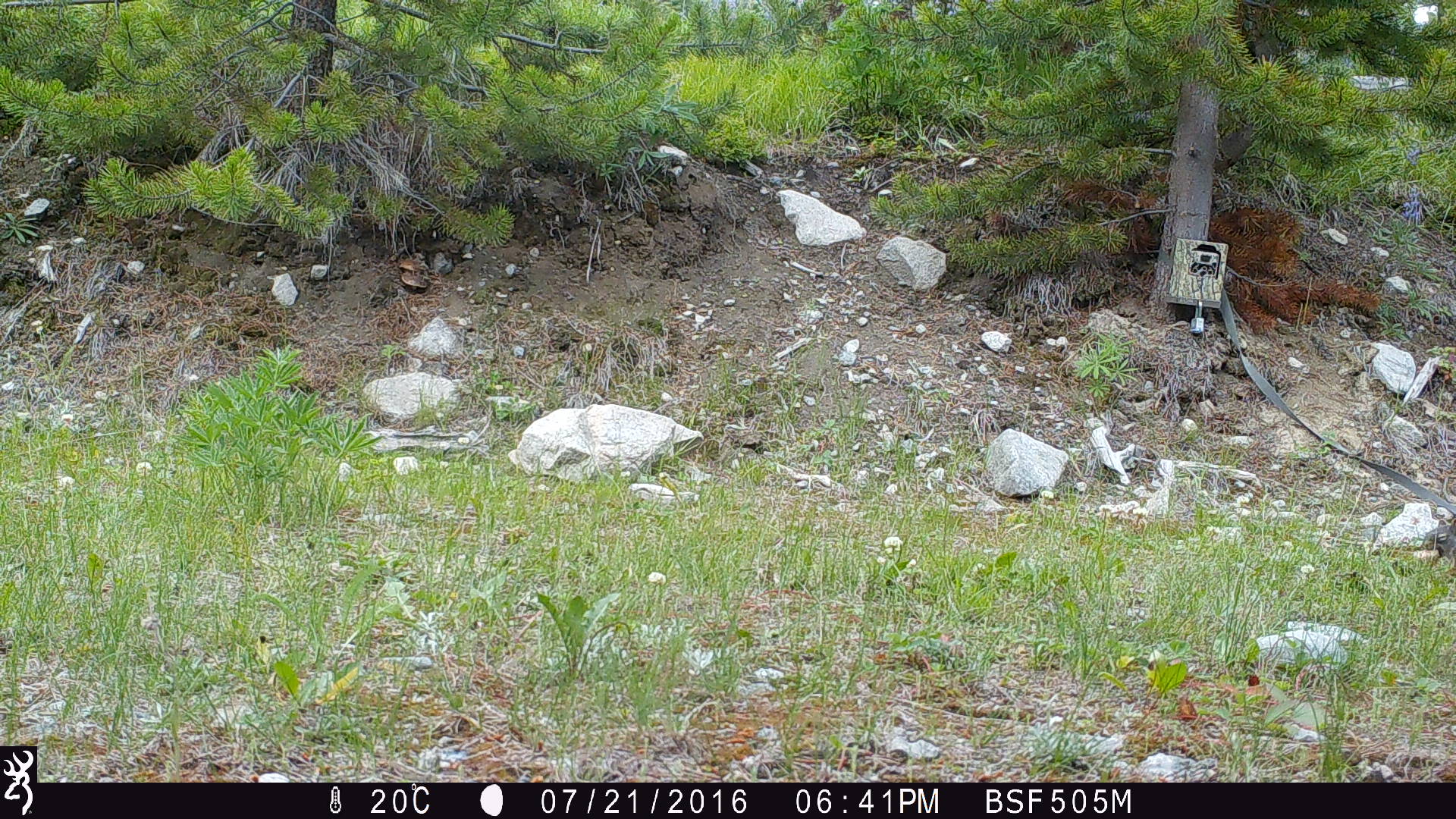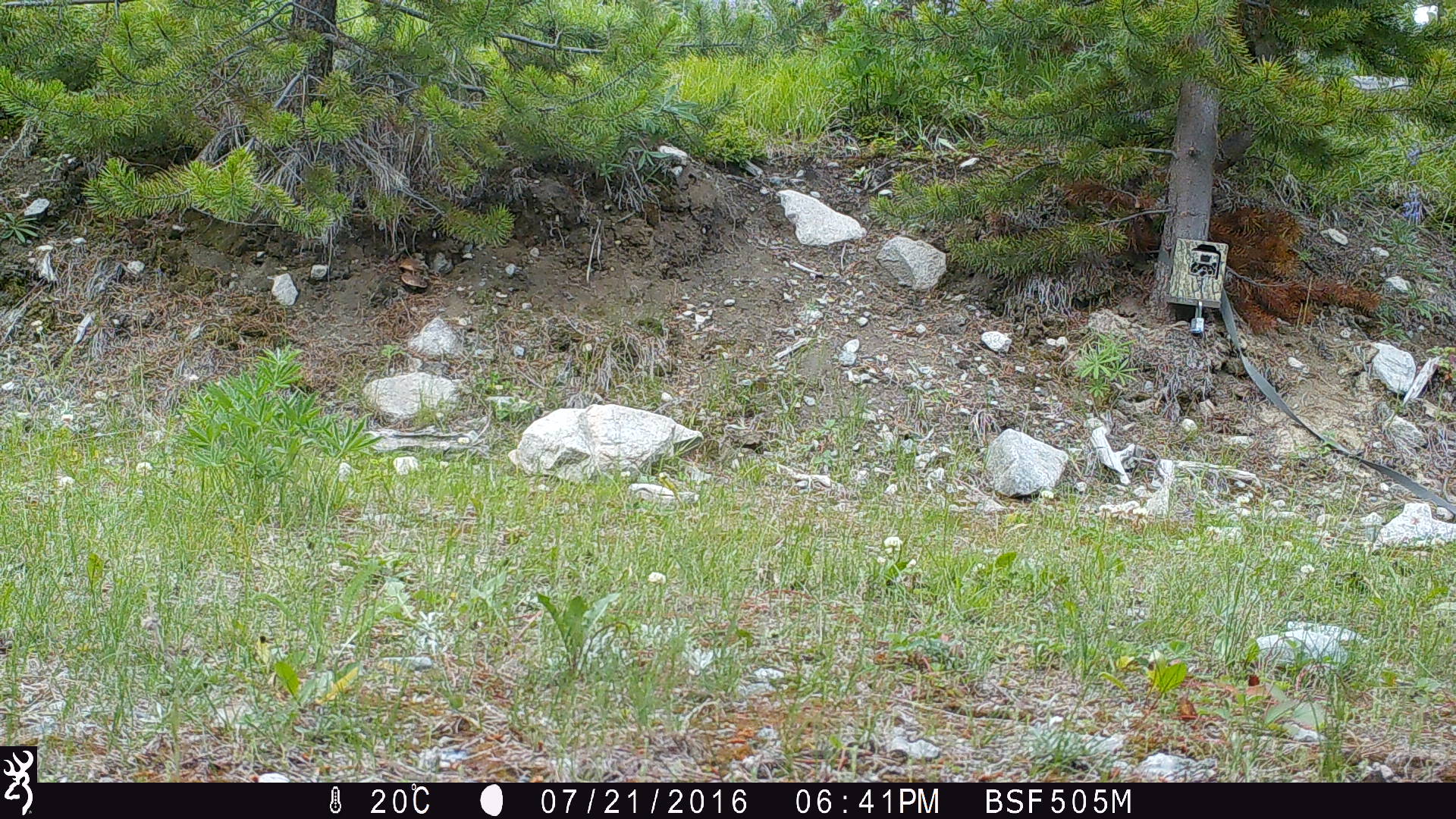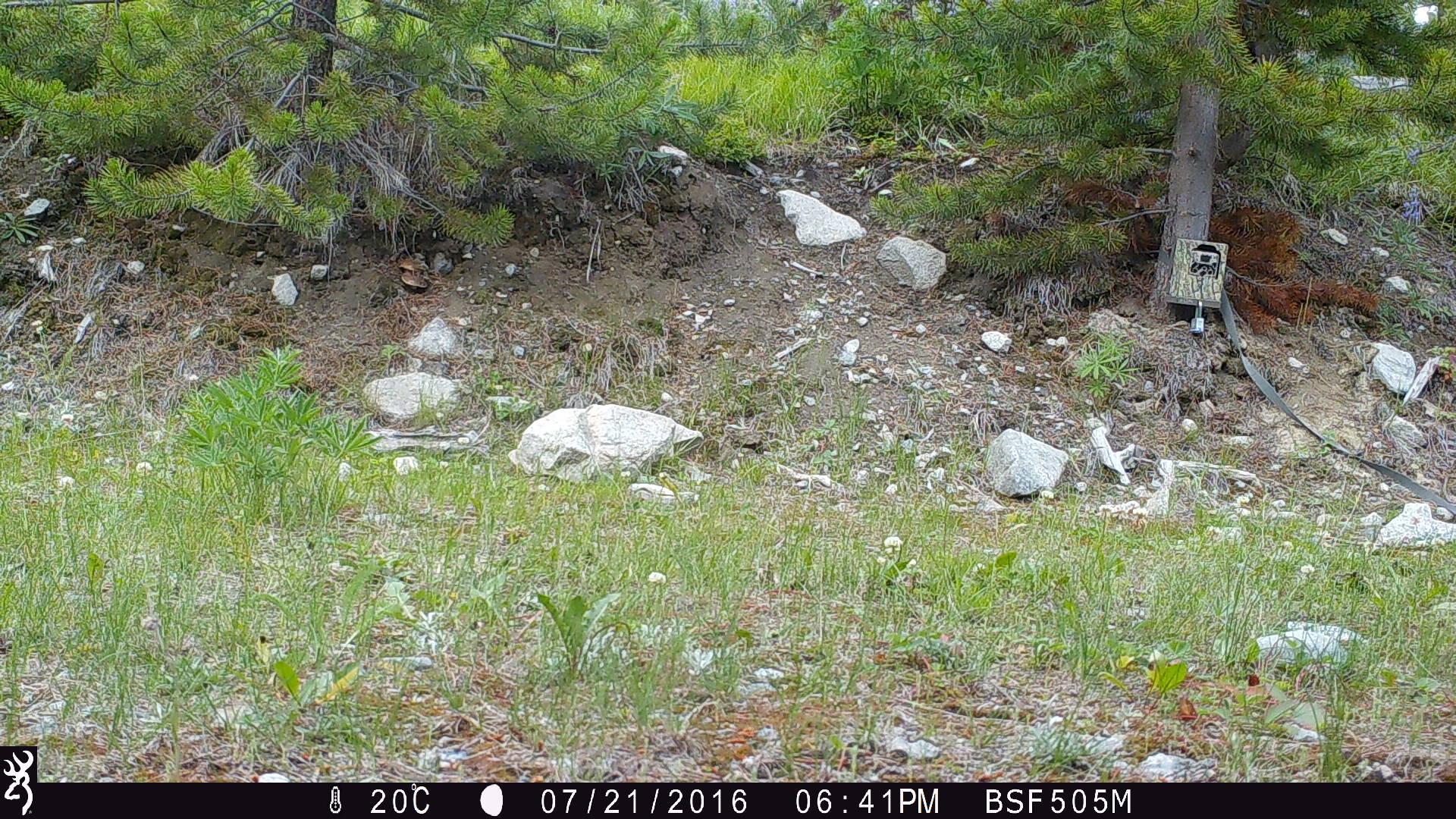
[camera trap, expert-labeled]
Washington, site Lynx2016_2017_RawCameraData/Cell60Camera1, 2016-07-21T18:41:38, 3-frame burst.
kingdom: Animalia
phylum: Chordata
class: Mammalia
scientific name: Mammalia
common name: small mammal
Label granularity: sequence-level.